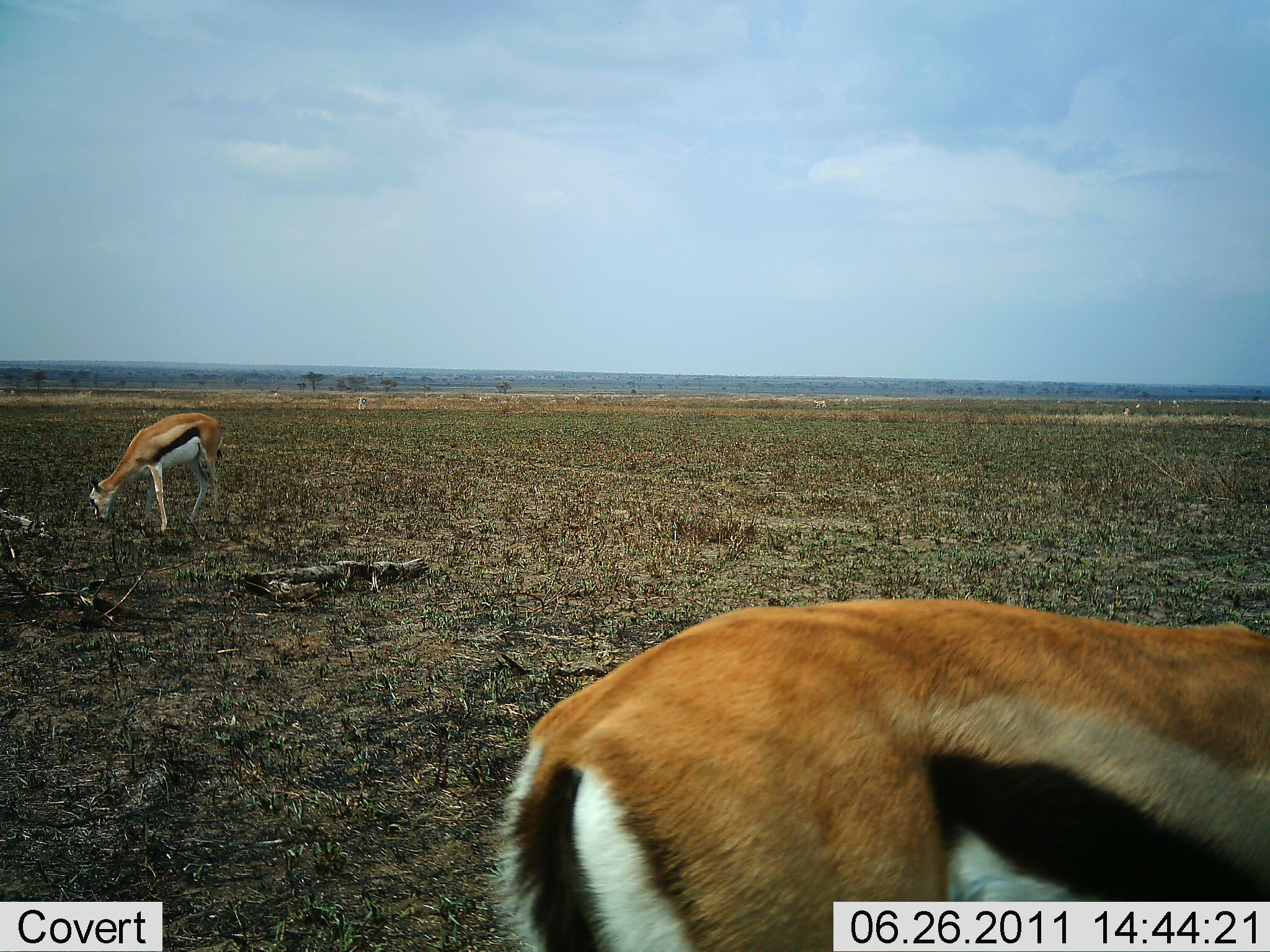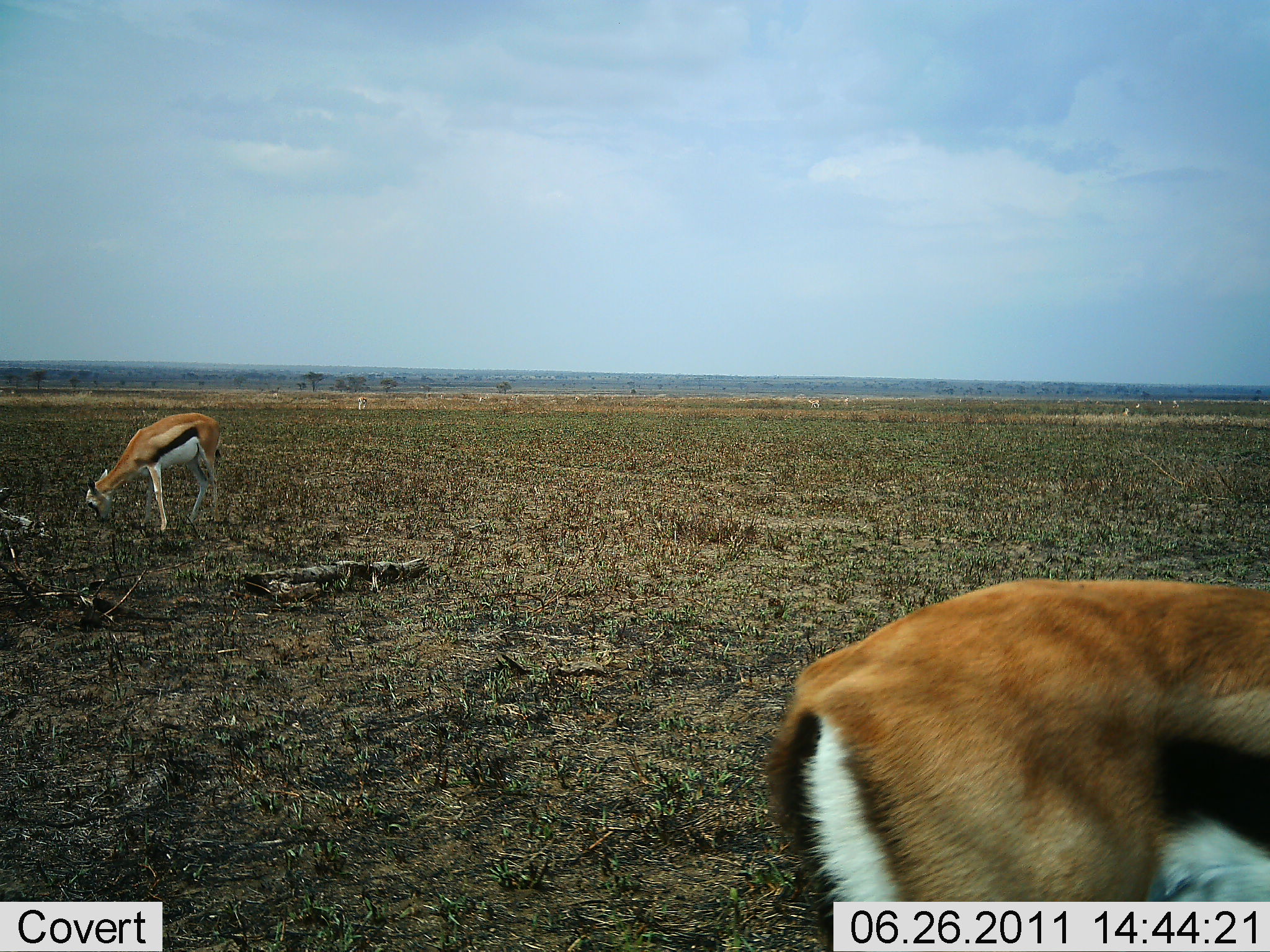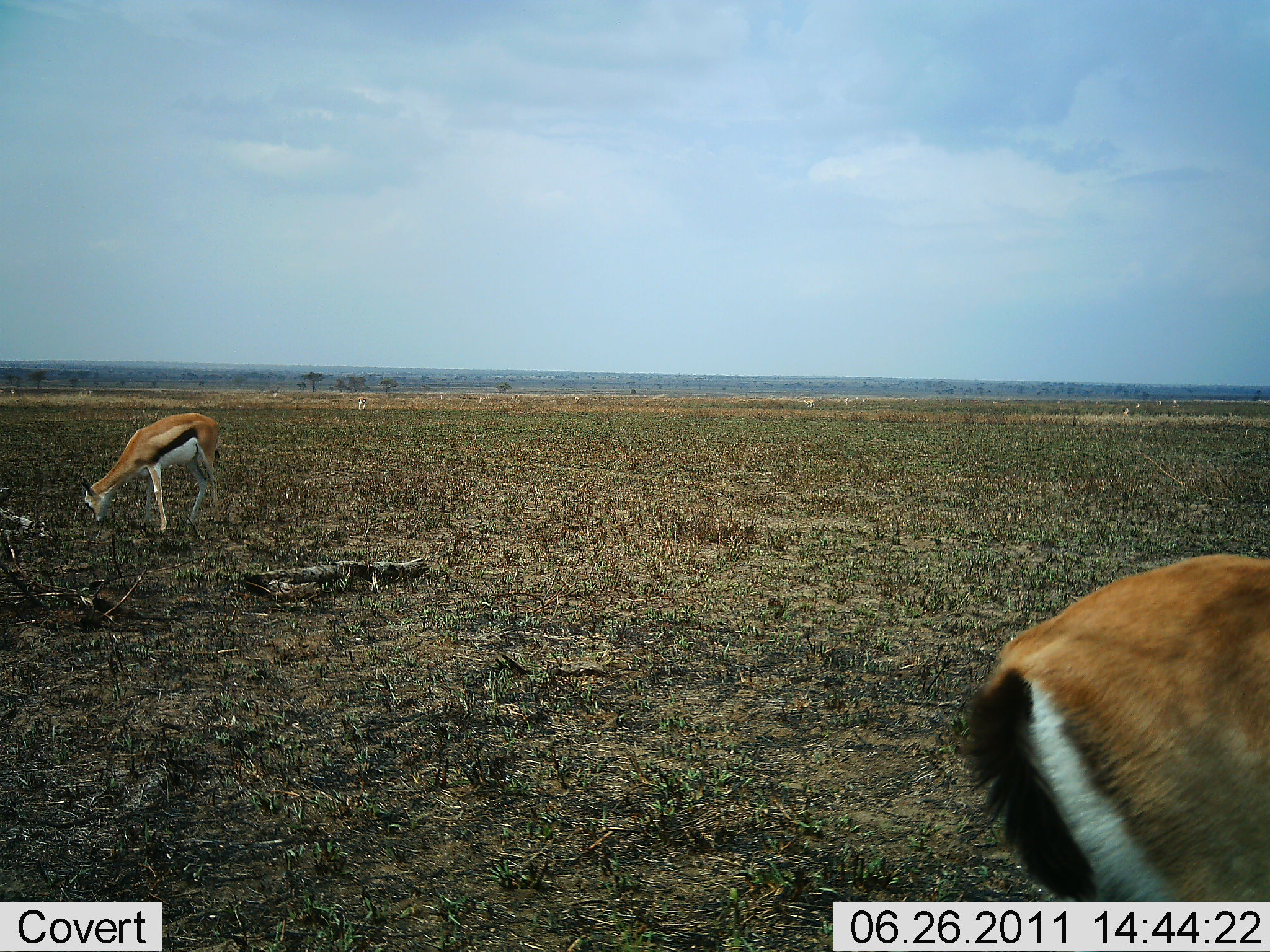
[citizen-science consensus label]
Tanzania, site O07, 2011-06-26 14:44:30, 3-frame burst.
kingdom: Animalia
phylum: Chordata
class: Mammalia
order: Artiodactyla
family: Bovidae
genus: Eudorcas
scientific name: Eudorcas thomsonii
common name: thomson's gazelle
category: gazellethomsons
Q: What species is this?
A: Gazellethomsons (thomson's gazelle) (Eudorcas thomsonii).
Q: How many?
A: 2.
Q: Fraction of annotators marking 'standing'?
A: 23%.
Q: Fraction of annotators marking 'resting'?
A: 0%.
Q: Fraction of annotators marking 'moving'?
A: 31%.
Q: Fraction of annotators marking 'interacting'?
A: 0%.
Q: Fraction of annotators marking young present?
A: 0%.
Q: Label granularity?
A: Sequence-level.